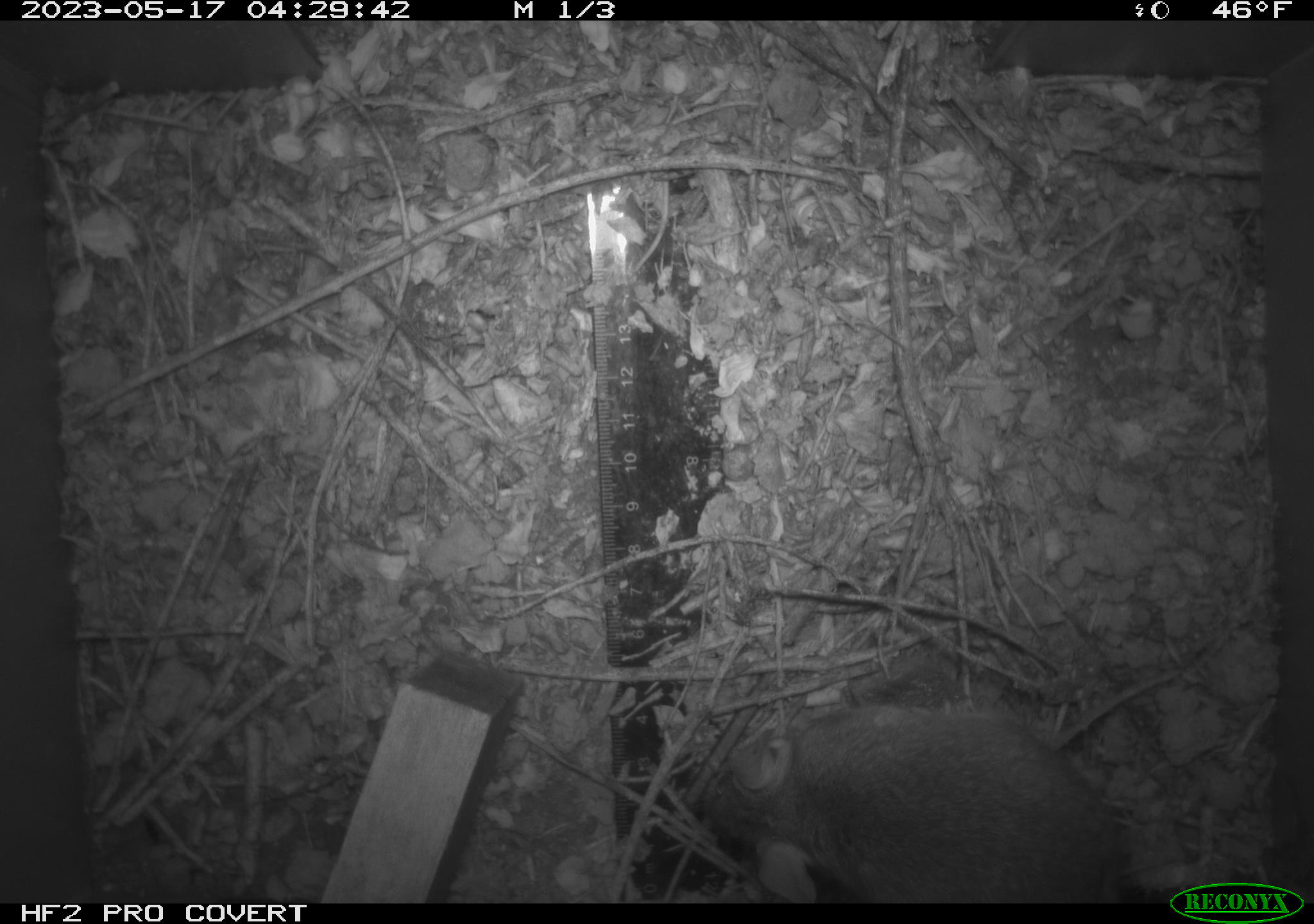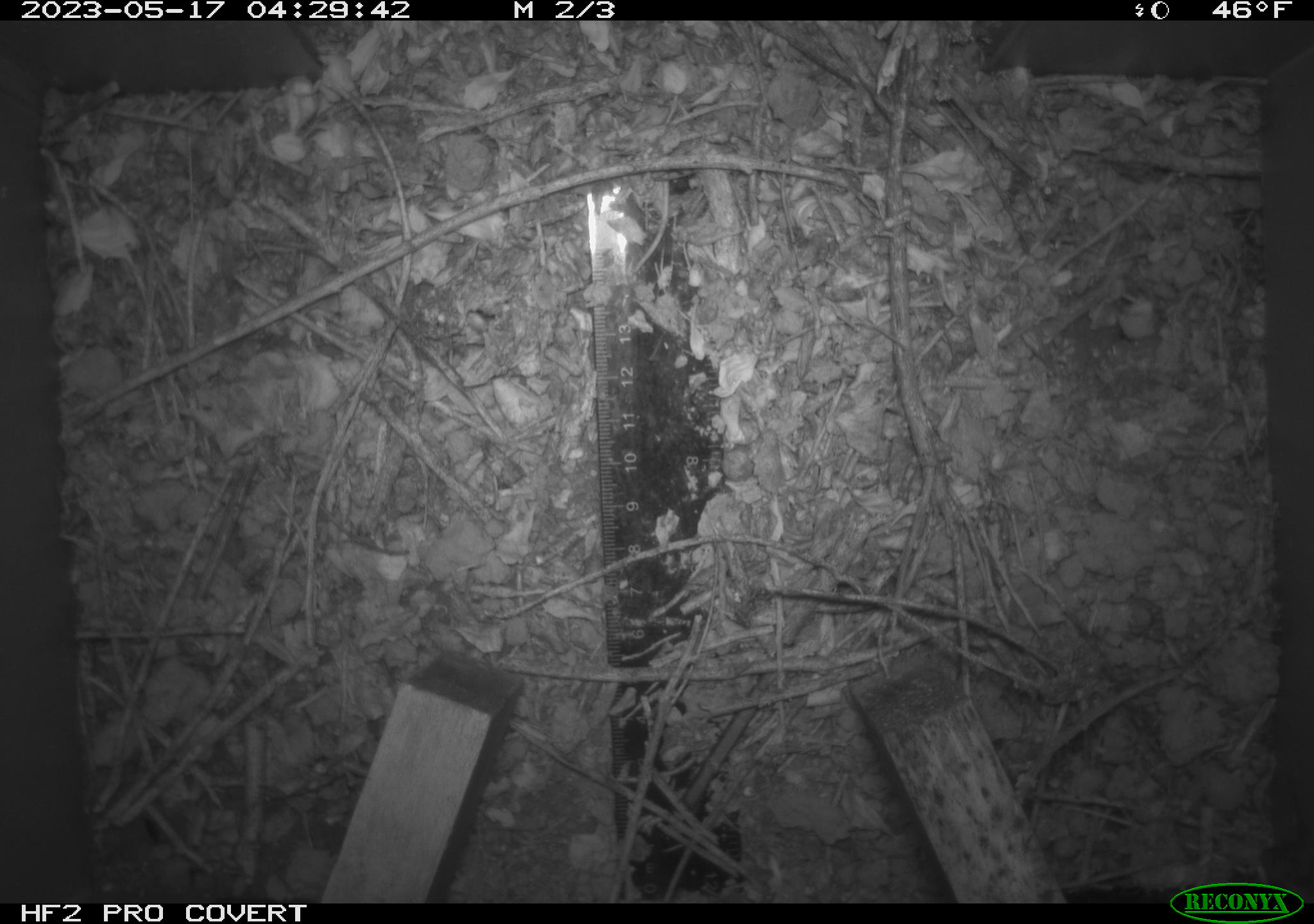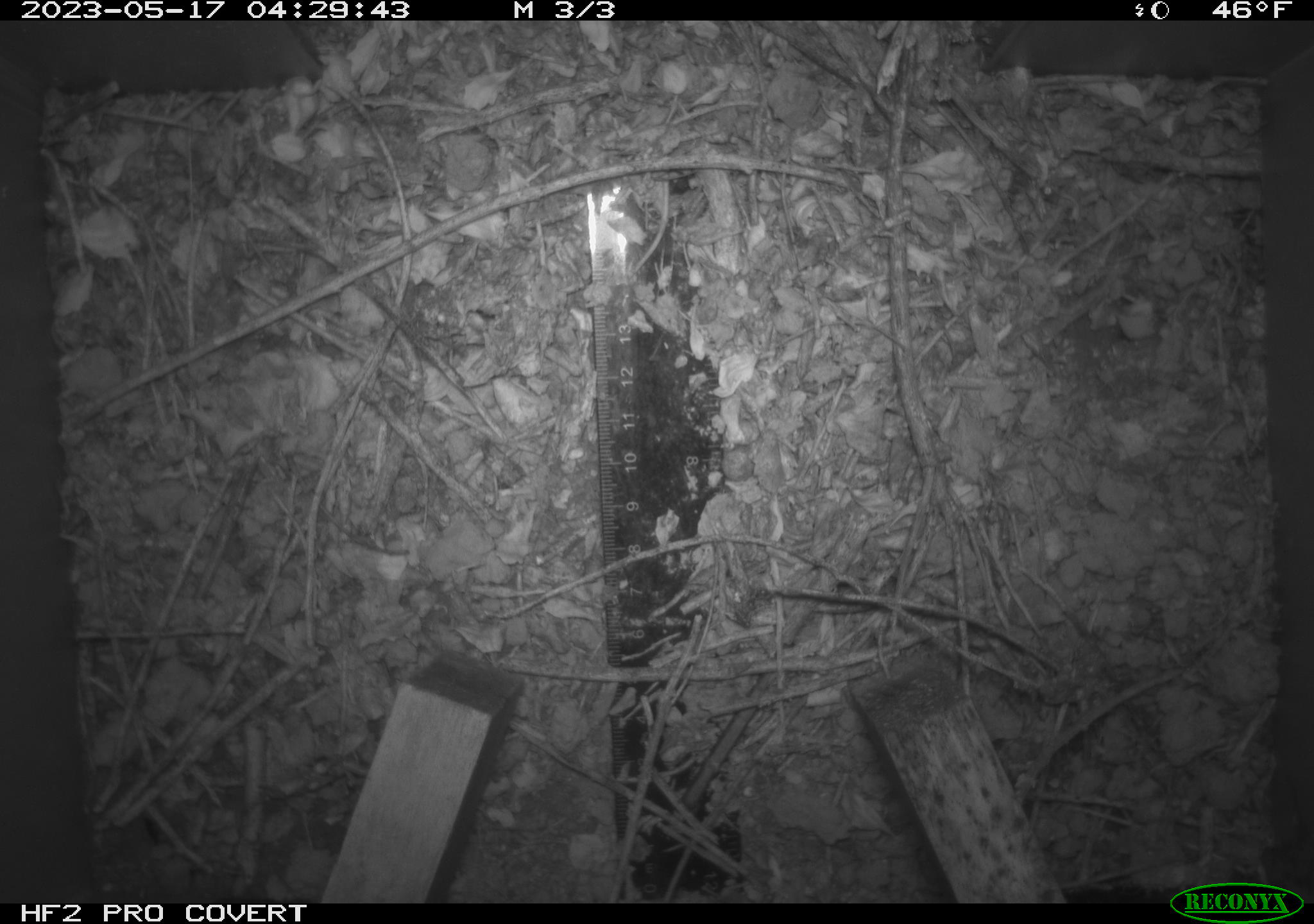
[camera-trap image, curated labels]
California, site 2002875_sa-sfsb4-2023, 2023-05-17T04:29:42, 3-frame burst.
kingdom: Animalia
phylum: Chordata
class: Mammalia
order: Rodentia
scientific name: Rodentia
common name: mouse species